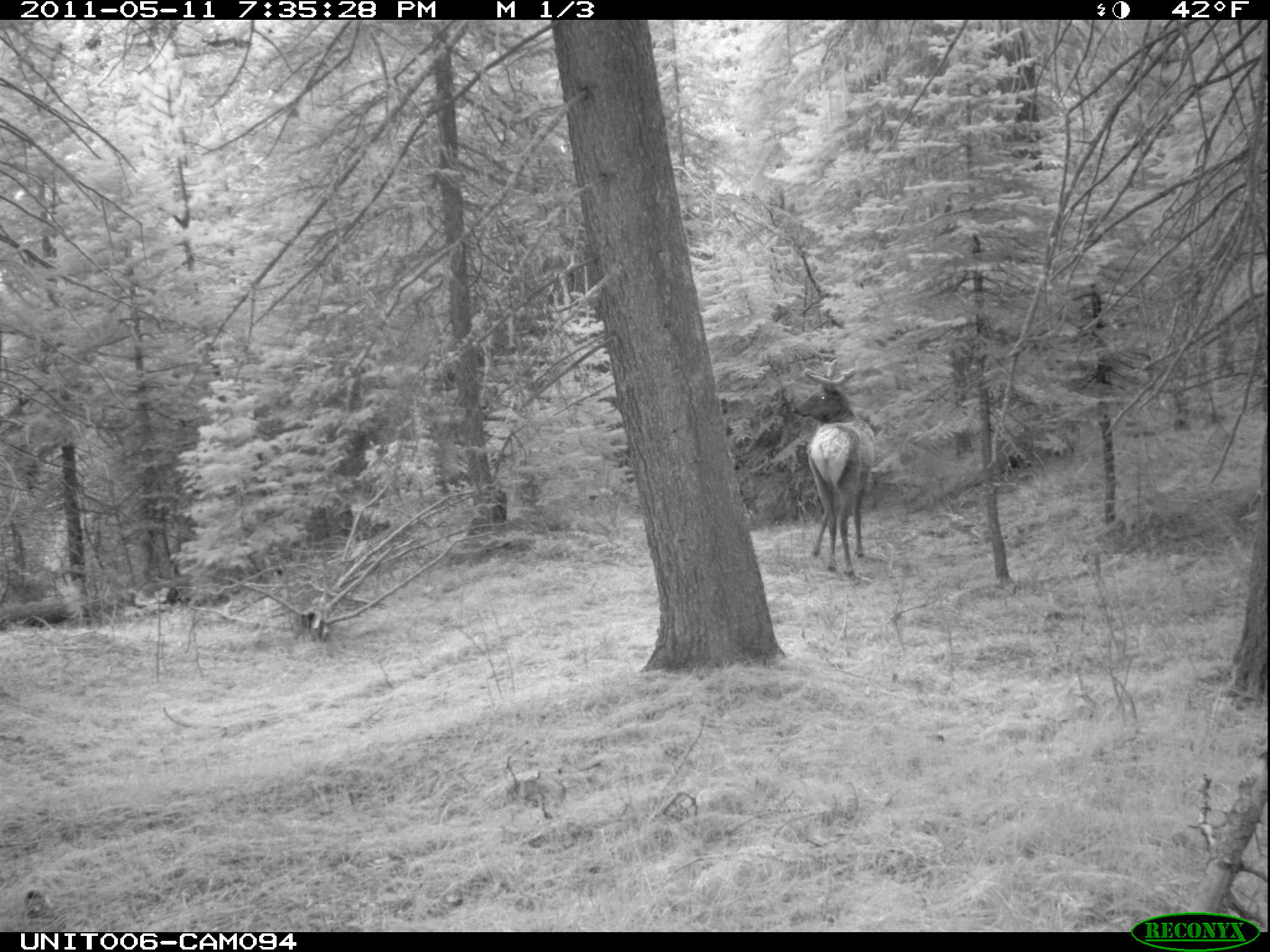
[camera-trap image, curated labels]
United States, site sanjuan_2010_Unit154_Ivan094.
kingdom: Animalia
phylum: Chordata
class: Mammalia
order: Artiodactyla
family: Cervidae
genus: Cervus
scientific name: Cervus elaphus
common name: red deer